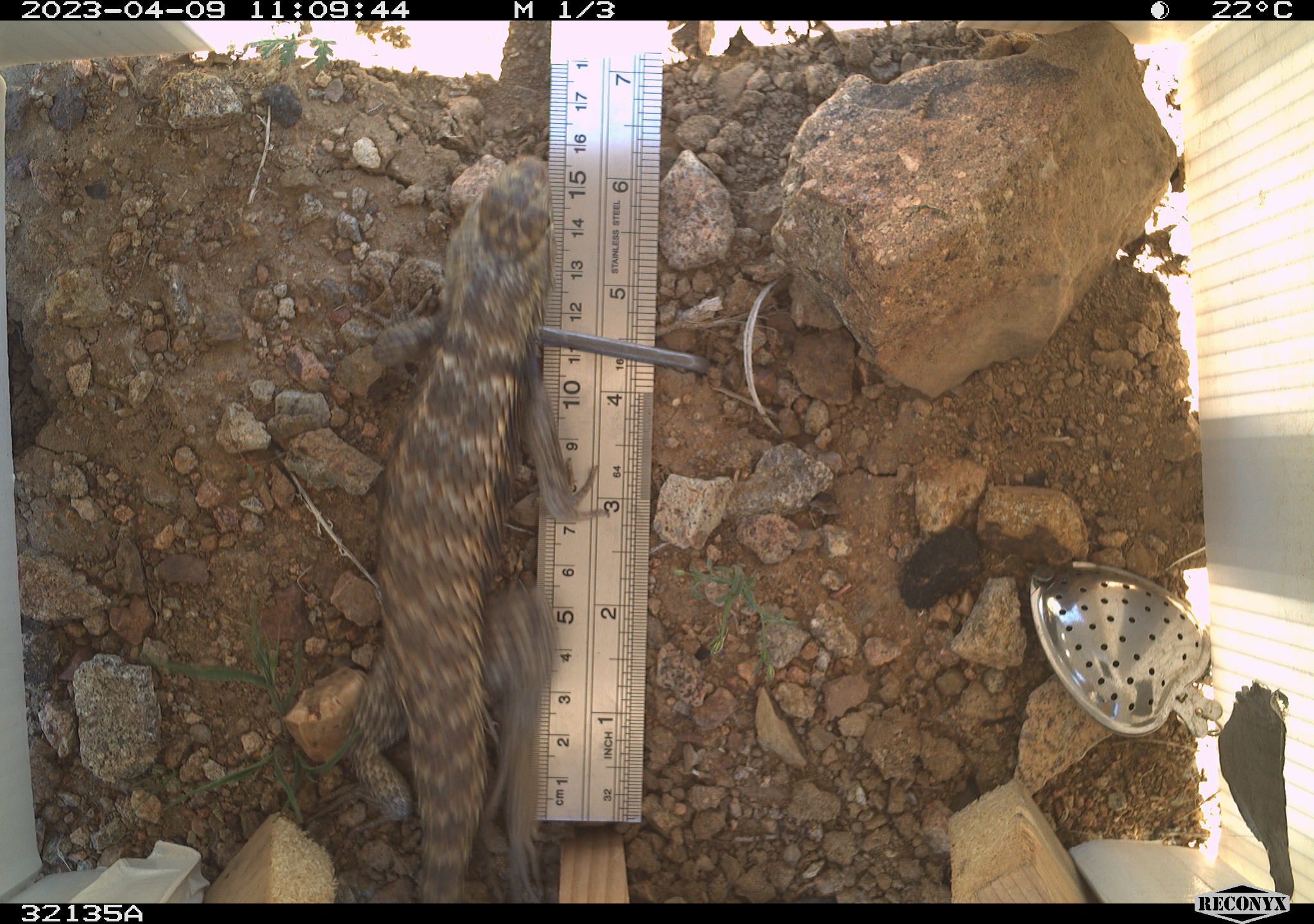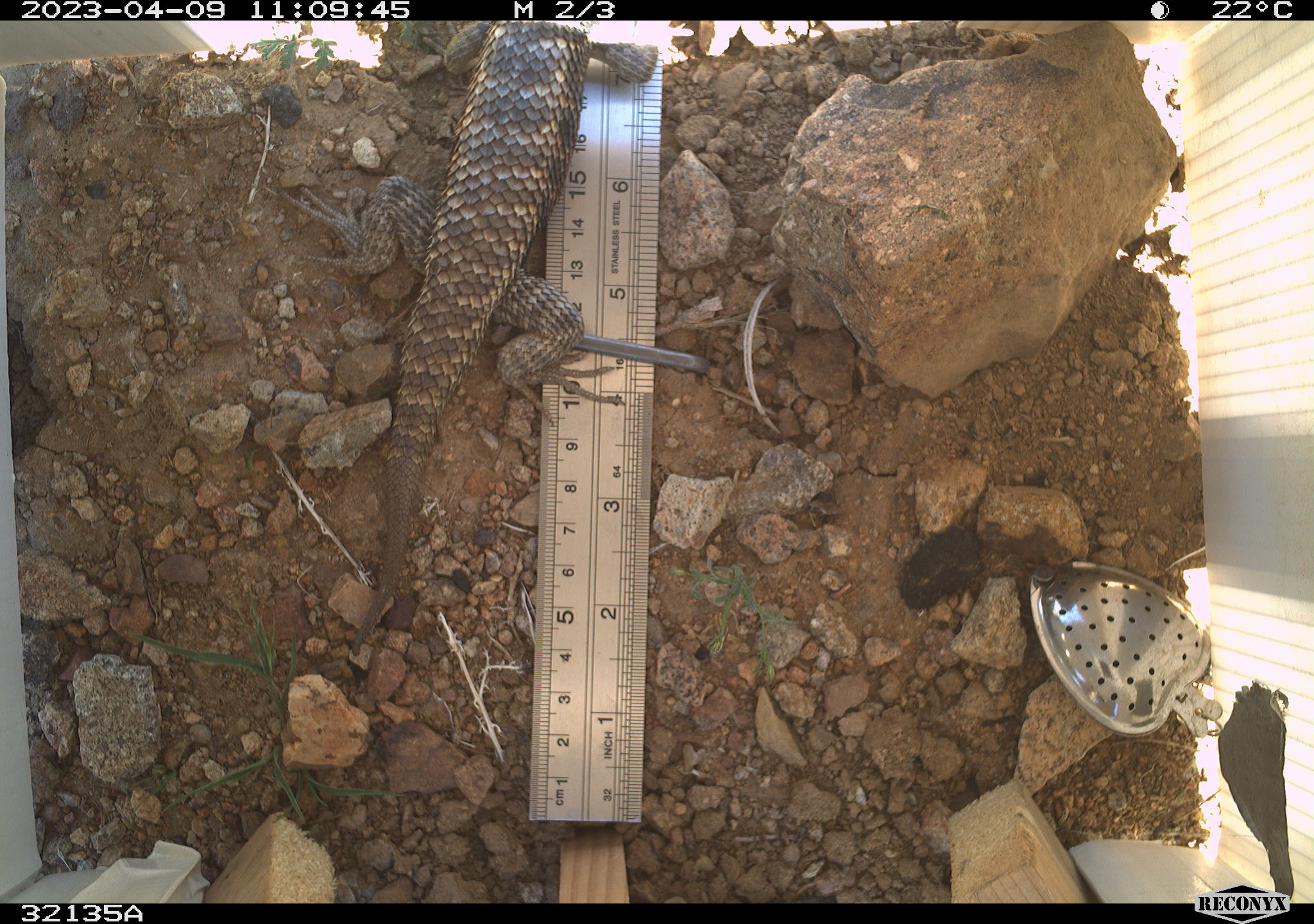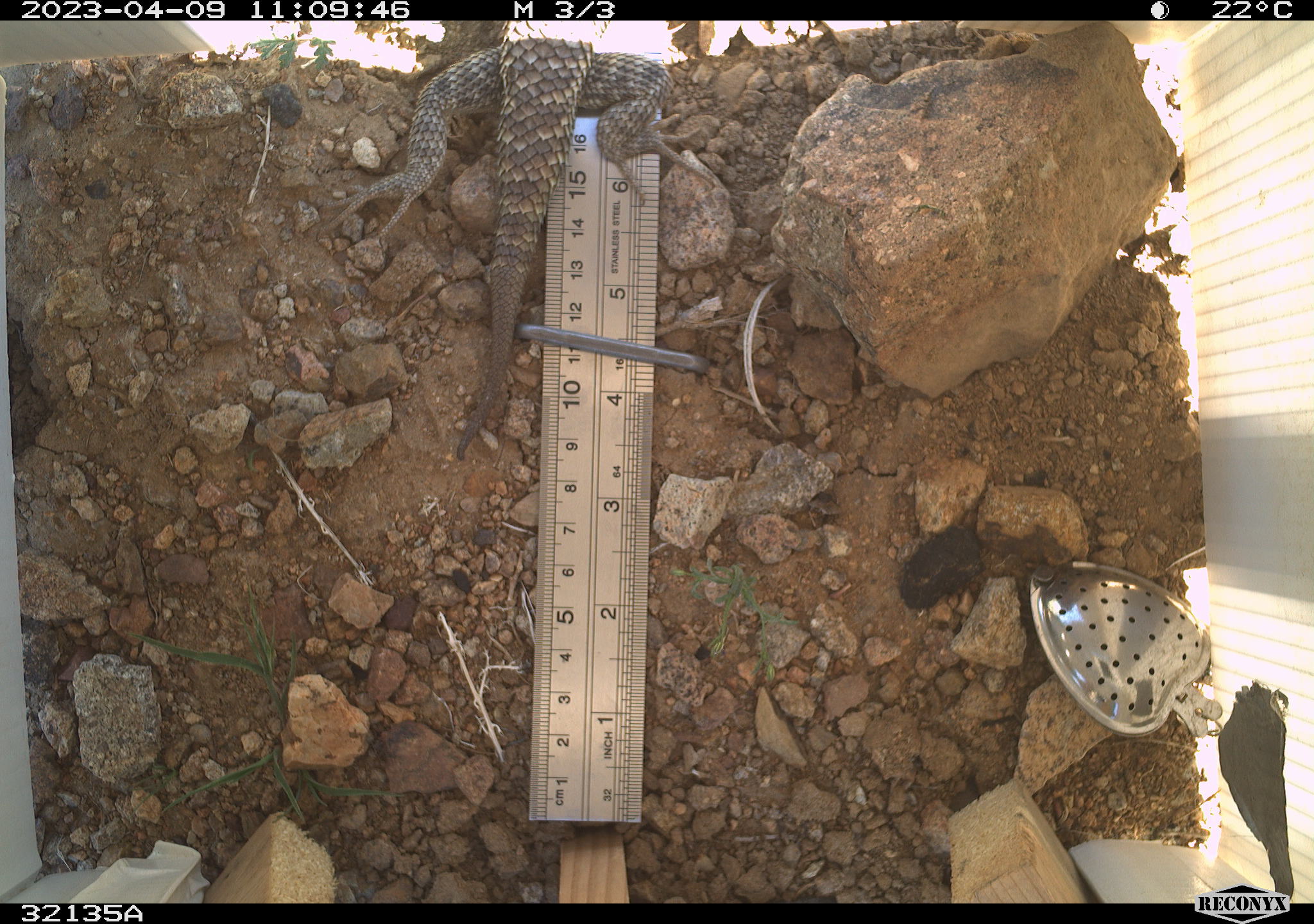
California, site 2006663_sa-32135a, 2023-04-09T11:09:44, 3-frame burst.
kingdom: Animalia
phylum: Chordata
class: Reptilia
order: Squamata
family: Phrynosomatidae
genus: Sceloporus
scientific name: Sceloporus uniformis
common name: yellow-backed spiny lizard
Yellow-backed spiny lizard (Sceloporus uniformis).